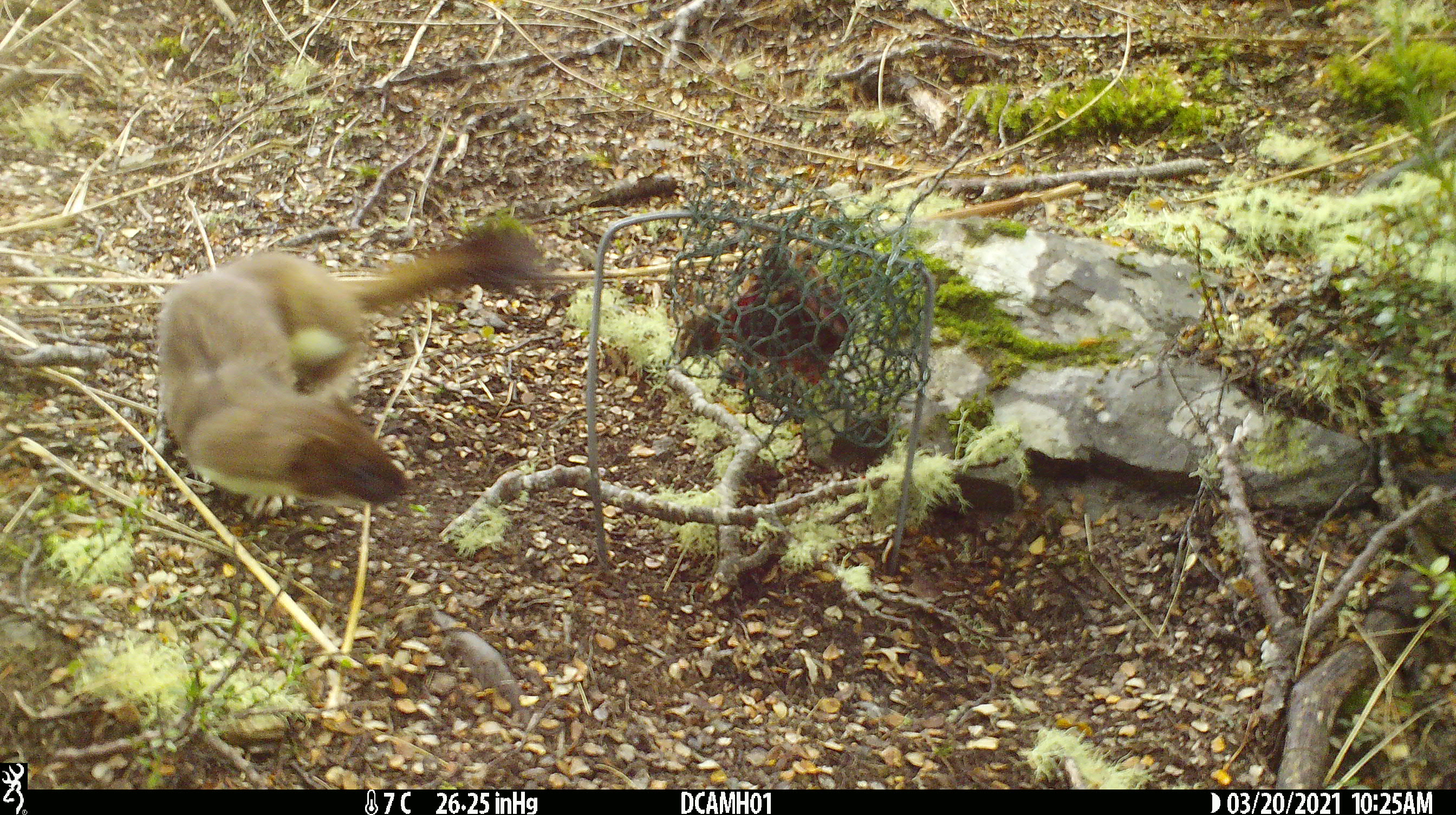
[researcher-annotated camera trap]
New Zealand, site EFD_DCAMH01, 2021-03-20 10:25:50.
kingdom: Animalia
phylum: Chordata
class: Mammalia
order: Carnivora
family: Mustelidae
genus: Mustela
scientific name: Mustela erminea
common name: stoat